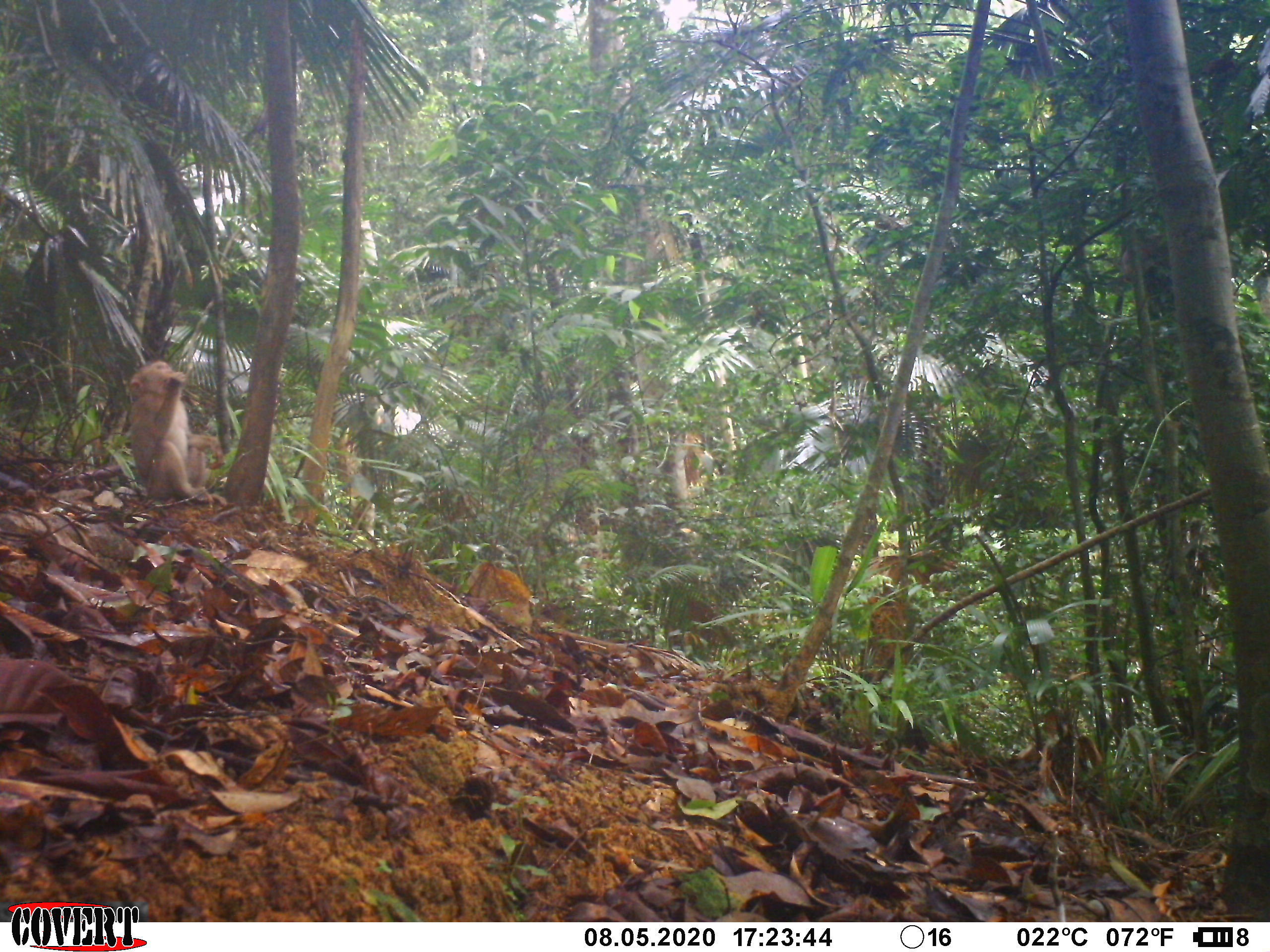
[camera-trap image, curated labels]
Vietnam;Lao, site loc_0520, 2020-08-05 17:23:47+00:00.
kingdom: Animalia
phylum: Chordata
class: Mammalia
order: Primates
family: Cercopithecidae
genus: Macaca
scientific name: Macaca nemestrina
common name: pig-tailed macaque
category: pig tailed macaque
Pig tailed macaque (pig-tailed macaque) (Macaca nemestrina). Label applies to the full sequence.